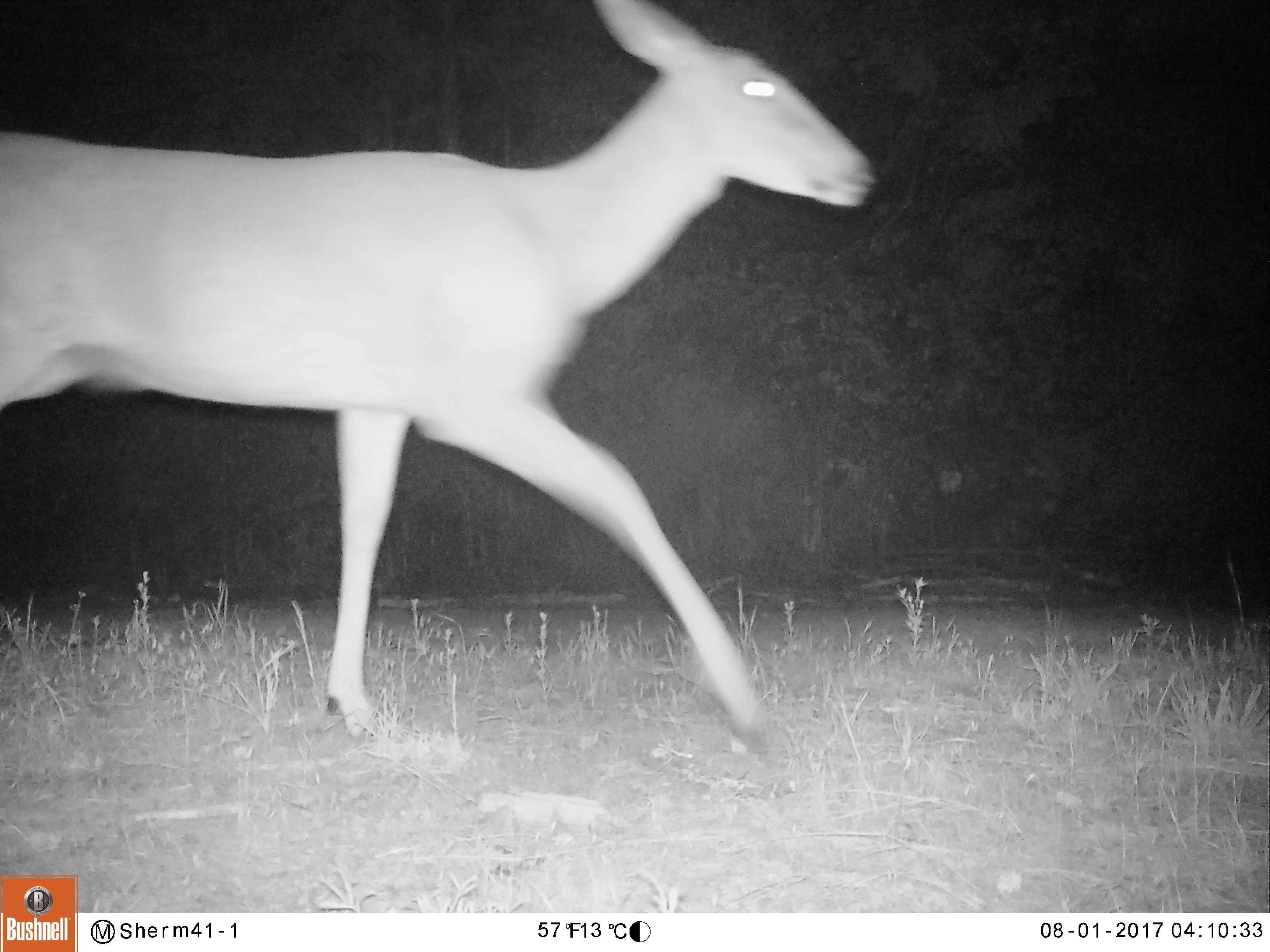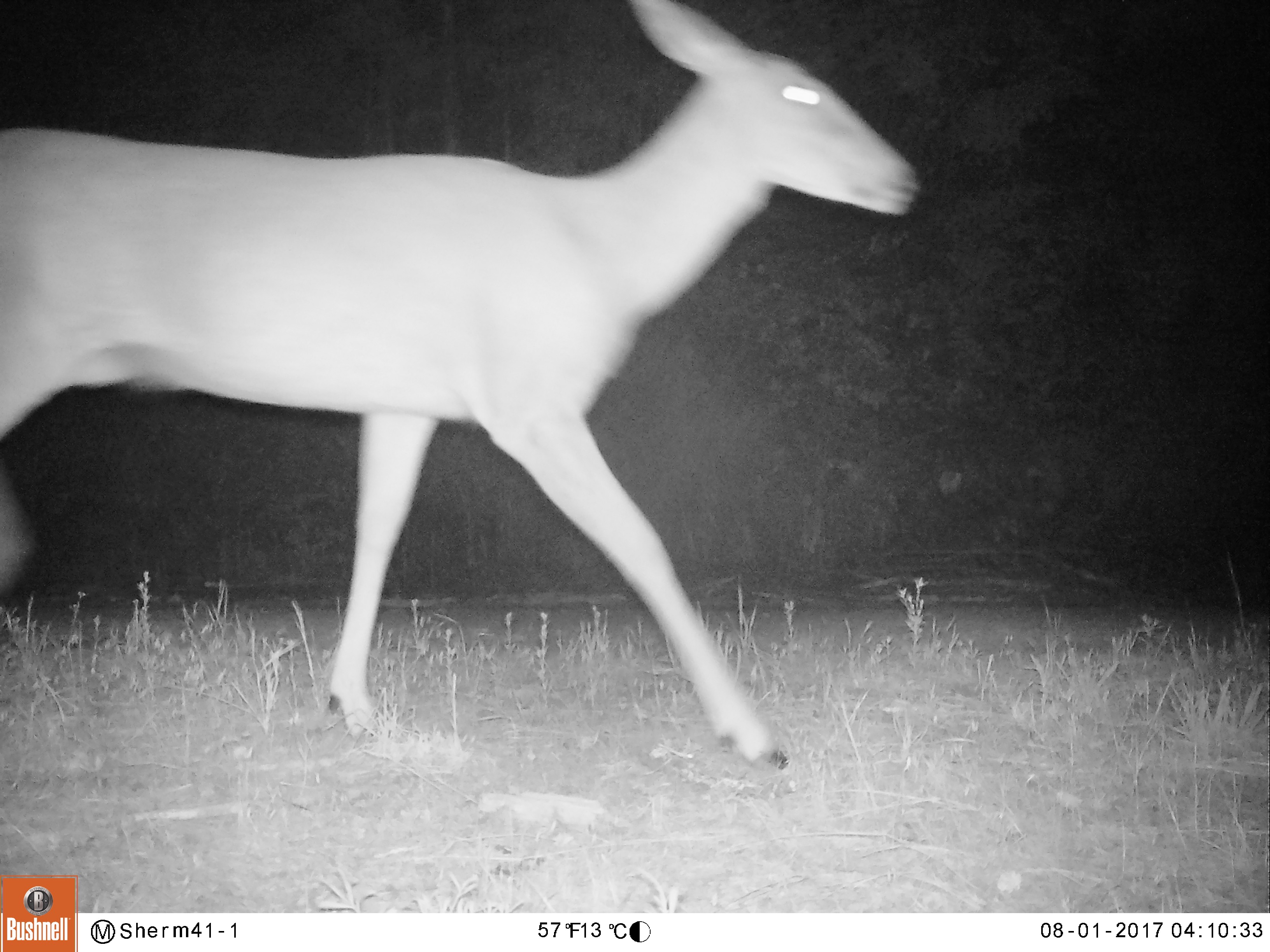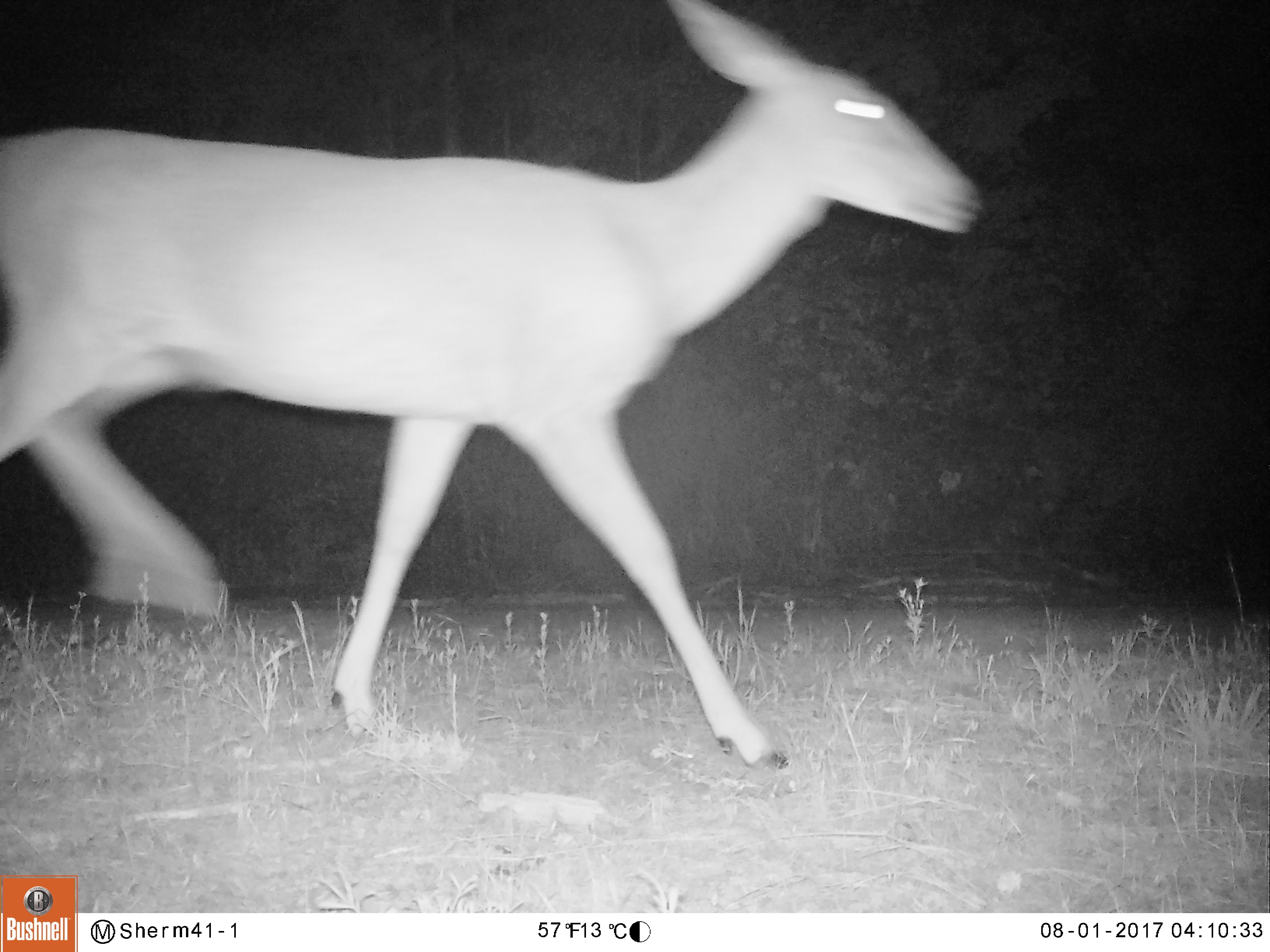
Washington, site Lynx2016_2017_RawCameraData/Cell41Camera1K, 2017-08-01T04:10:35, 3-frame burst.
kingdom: Animalia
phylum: Chordata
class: Mammalia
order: Artiodactyla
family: Cervidae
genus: Odocoileus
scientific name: Odocoileus hemionus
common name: mule deer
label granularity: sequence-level